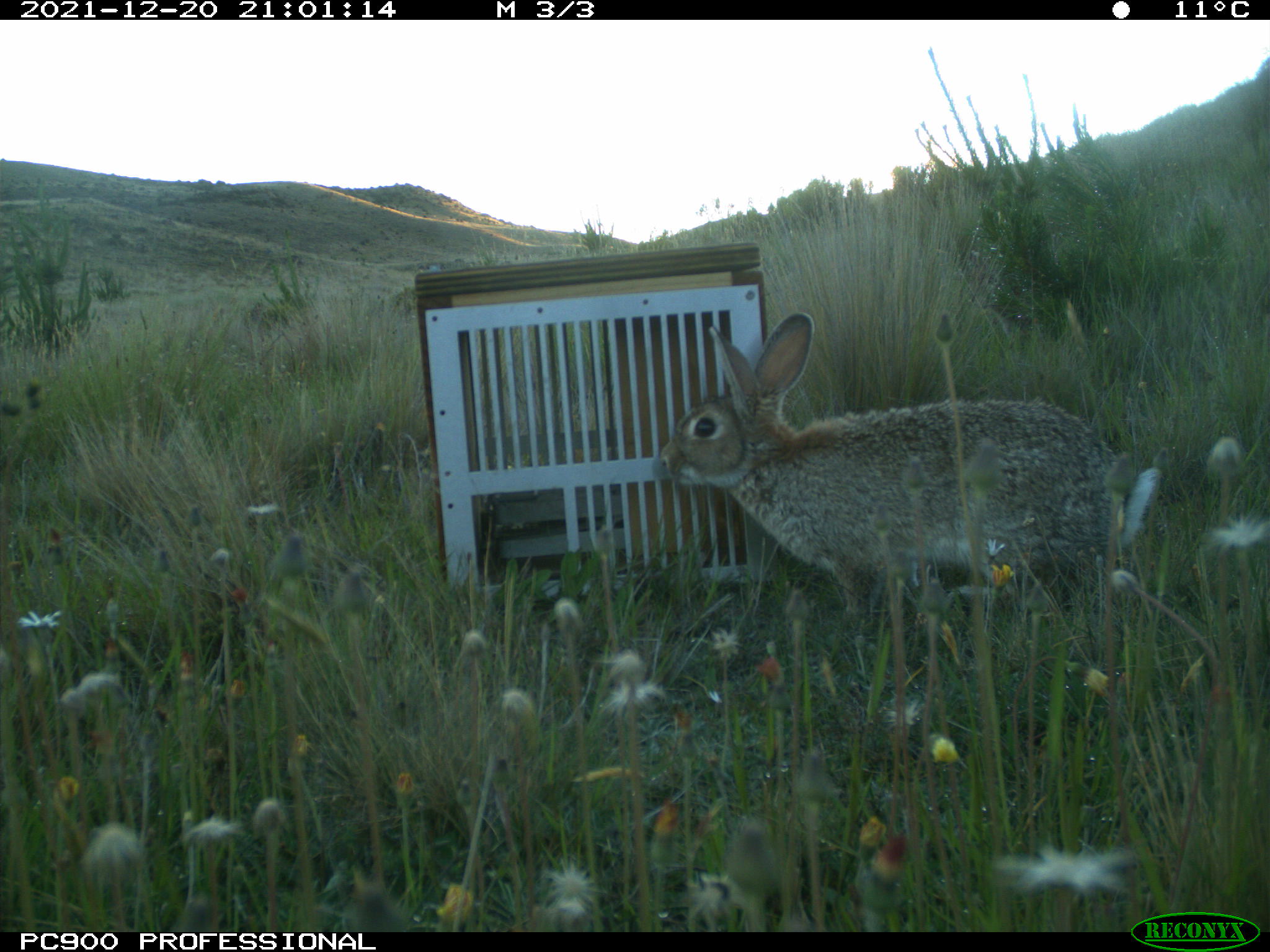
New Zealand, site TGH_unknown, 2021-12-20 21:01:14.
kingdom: Animalia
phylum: Chordata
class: Mammalia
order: Lagomorpha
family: Leporidae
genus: Oryctolagus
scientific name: Oryctolagus cuniculus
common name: european rabbit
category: rabbit